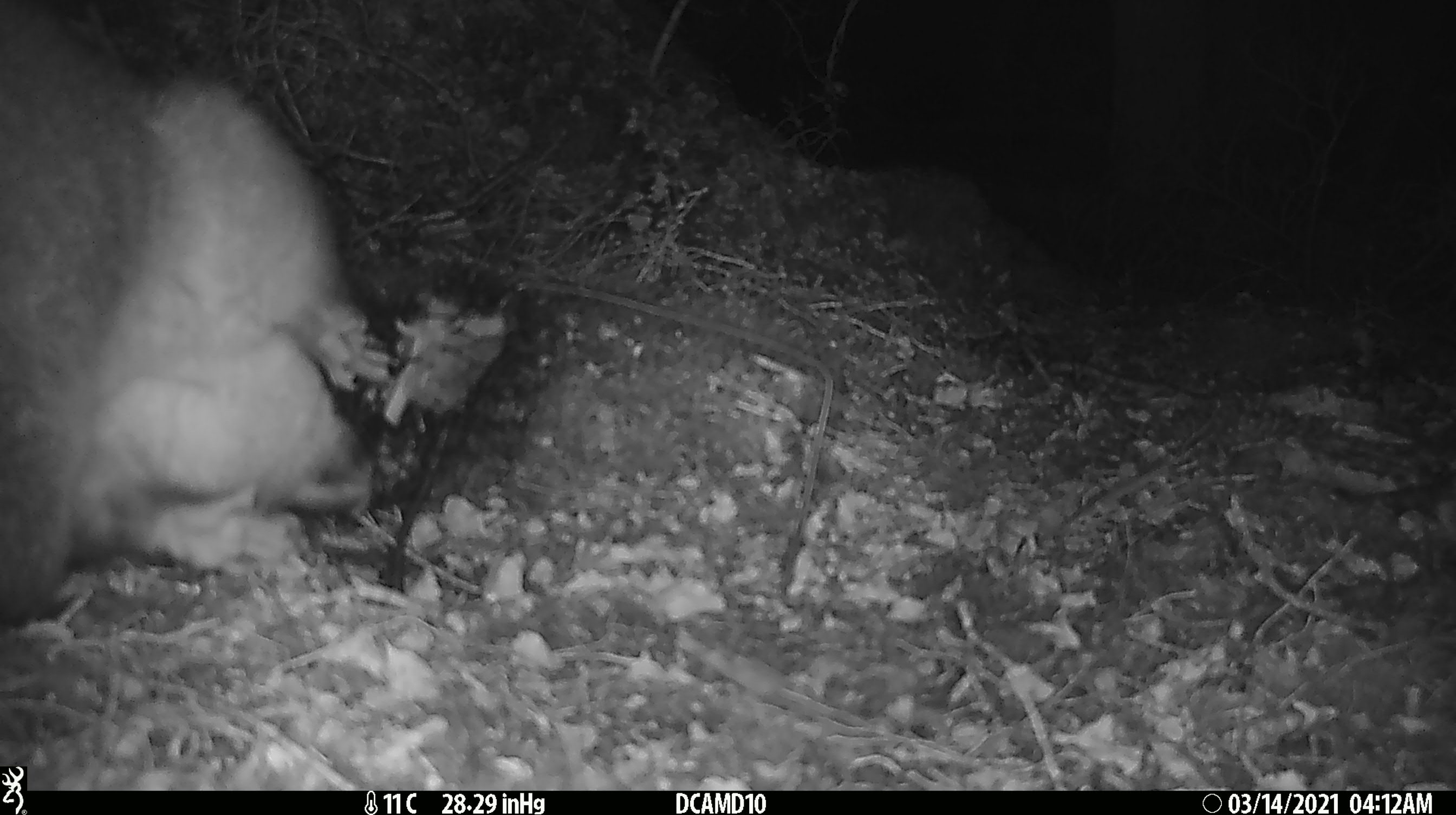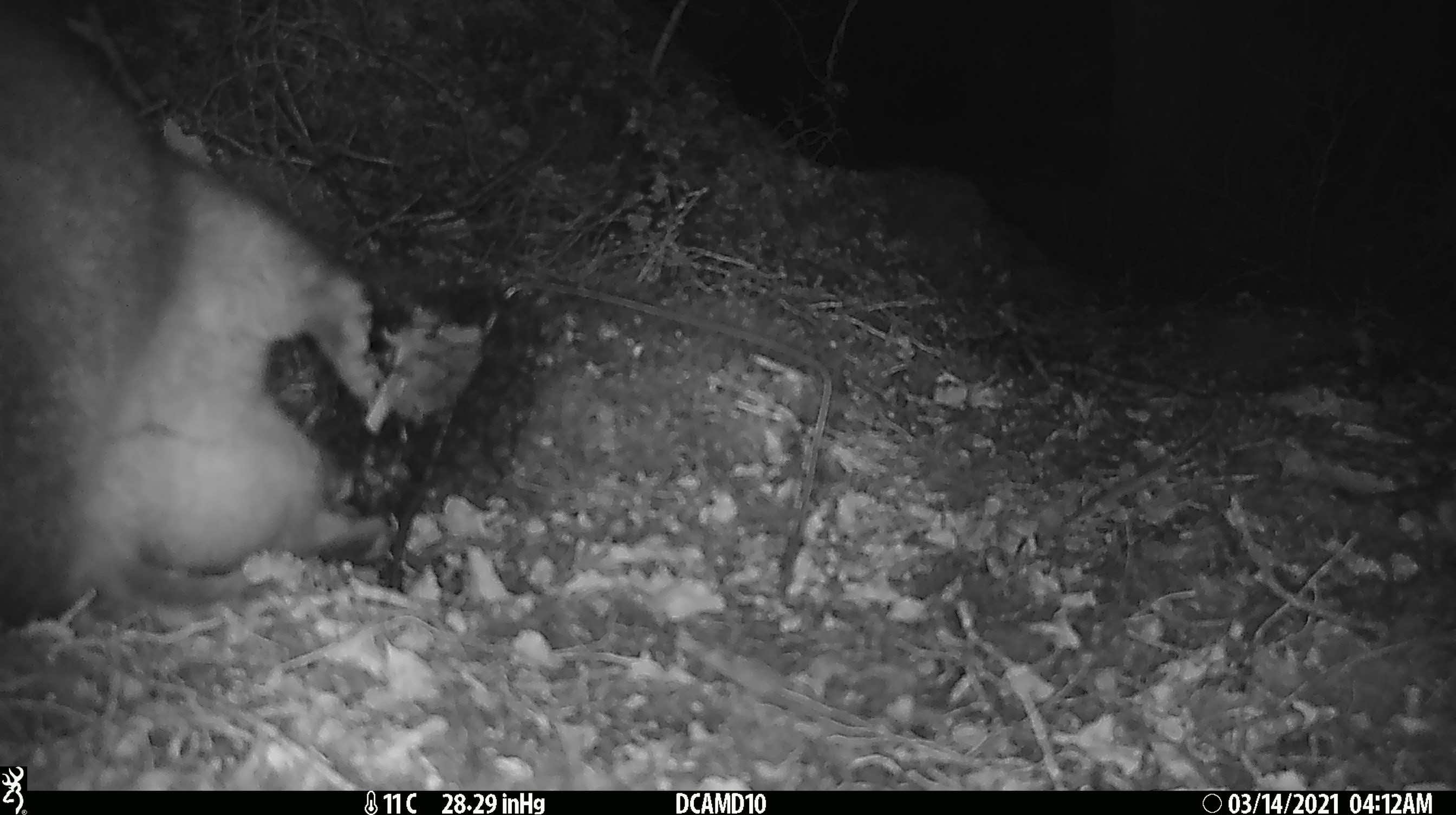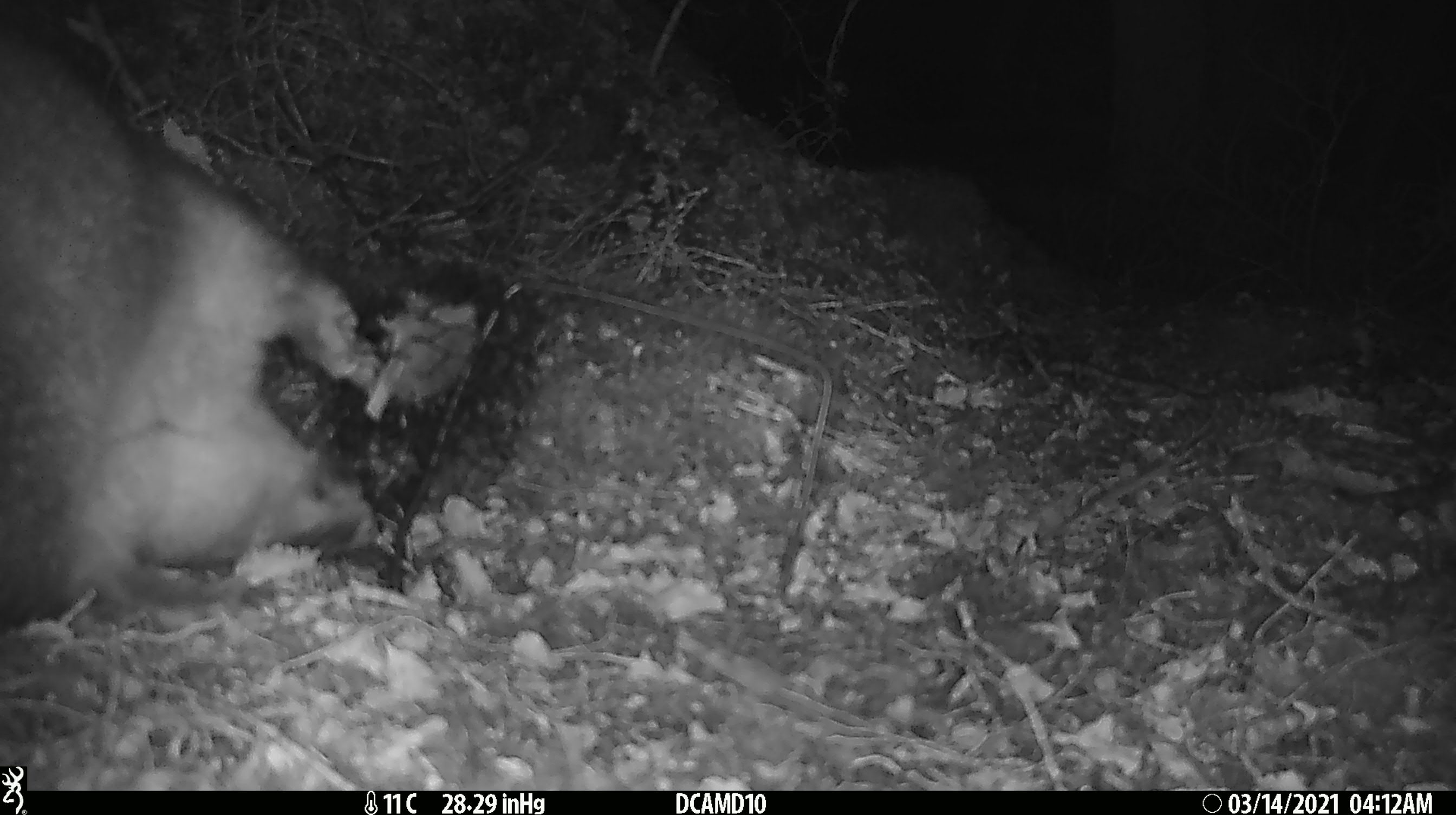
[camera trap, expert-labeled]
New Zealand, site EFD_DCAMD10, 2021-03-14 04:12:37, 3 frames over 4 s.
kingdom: Animalia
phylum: Chordata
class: Mammalia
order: Diprotodontia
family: Phalangeridae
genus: Trichosurus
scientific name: Trichosurus vulpecula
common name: common brushtail possum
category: possum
Possum (common brushtail possum) (Trichosurus vulpecula).